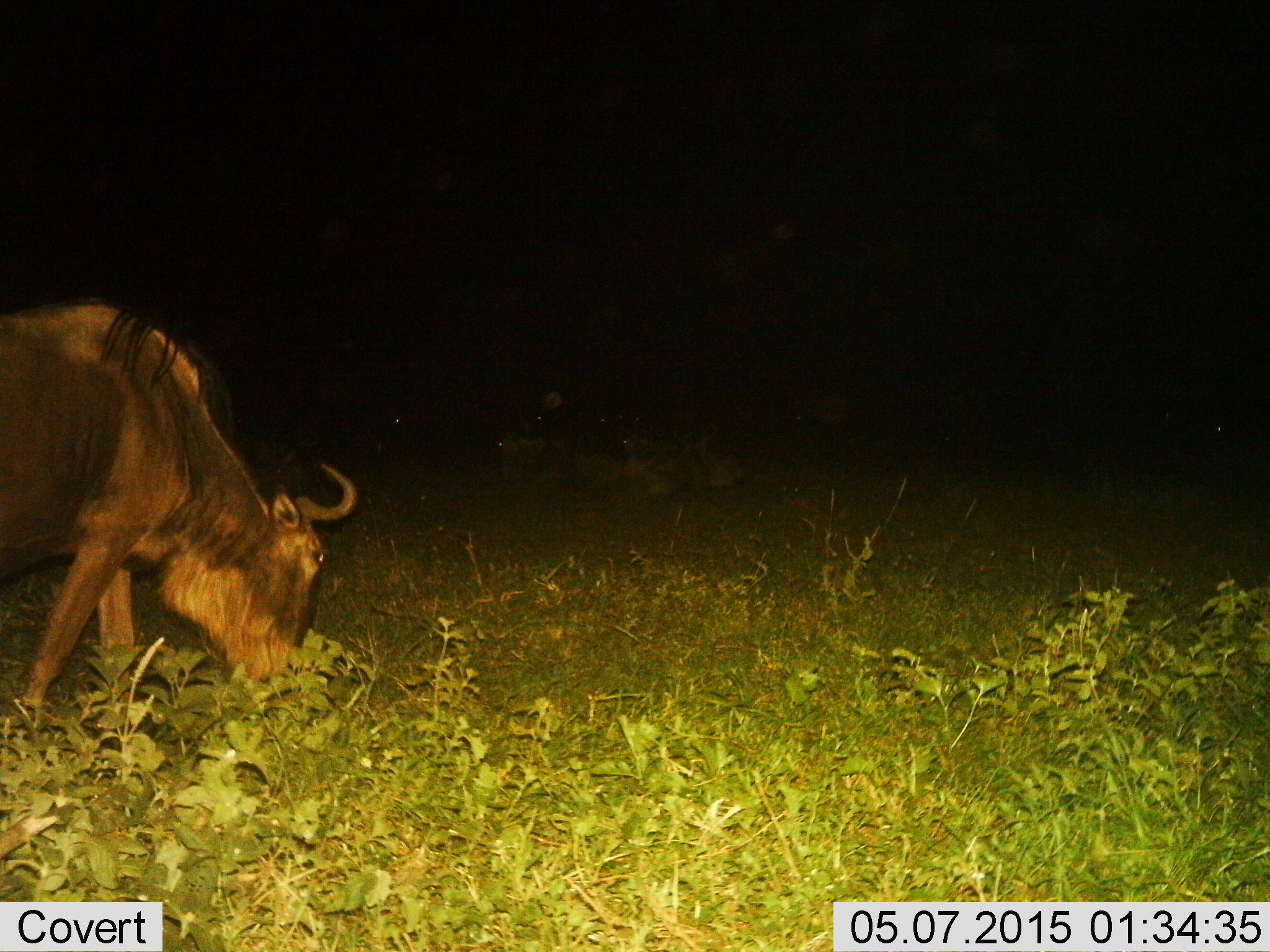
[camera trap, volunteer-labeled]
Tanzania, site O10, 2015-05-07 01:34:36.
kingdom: Animalia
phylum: Chordata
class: Mammalia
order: Artiodactyla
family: Bovidae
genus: Connochaetes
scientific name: Connochaetes taurinus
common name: blue wildebeest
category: wildebeest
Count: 1.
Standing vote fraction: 30%.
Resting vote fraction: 10%.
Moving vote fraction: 10%.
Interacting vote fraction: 0%.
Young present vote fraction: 0%.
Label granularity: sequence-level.